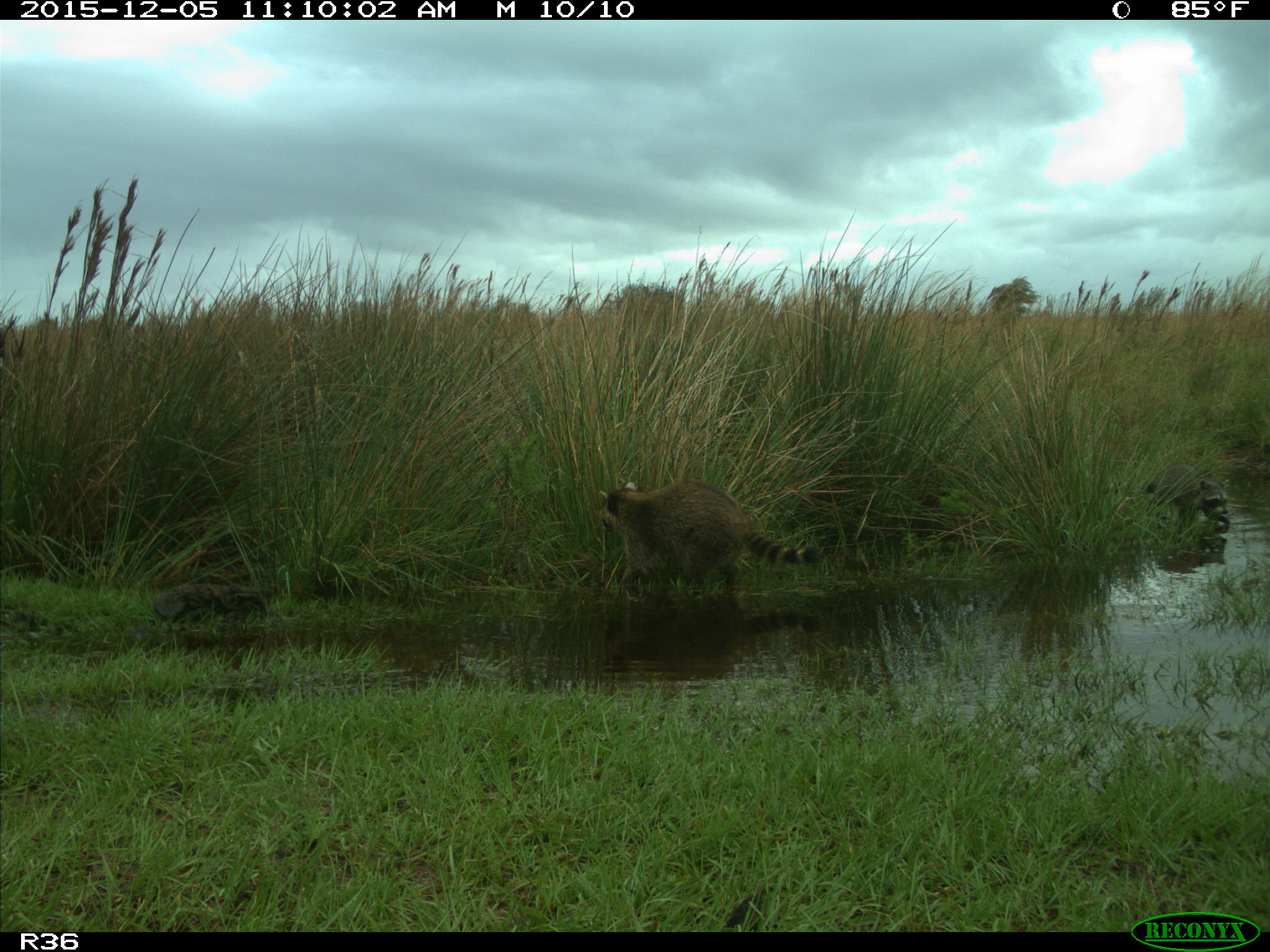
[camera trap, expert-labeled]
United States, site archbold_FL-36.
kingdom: Animalia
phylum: Chordata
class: Mammalia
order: Carnivora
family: Procyonidae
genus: Procyon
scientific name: Procyon lotor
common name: common raccoon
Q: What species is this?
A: Procyon lotor (common raccoon).